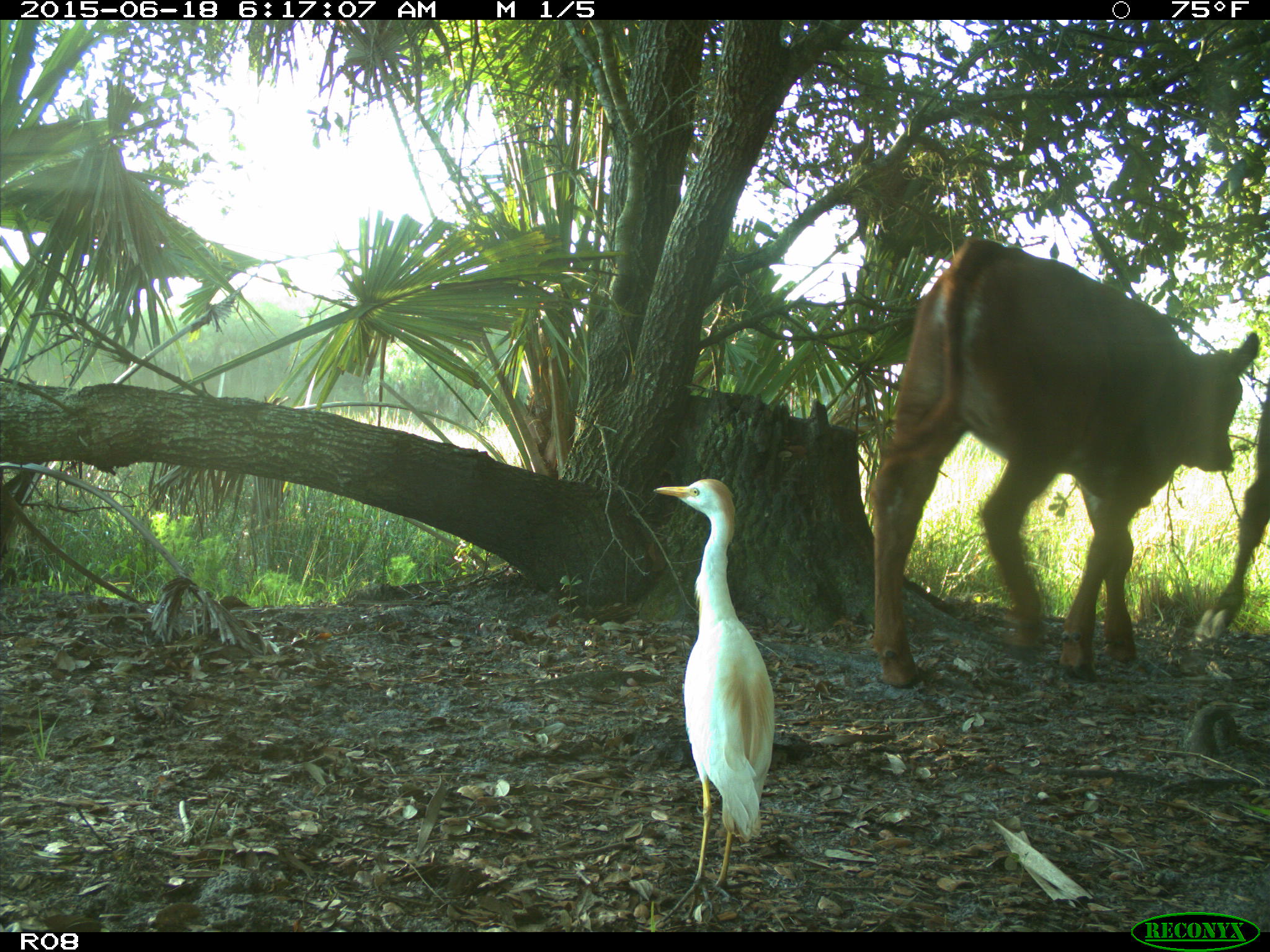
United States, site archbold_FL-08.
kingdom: Animalia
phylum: Chordata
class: Mammalia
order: Artiodactyla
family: Bovidae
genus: Bos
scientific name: Bos taurus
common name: domestic cow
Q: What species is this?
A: Bos taurus (domestic cow).